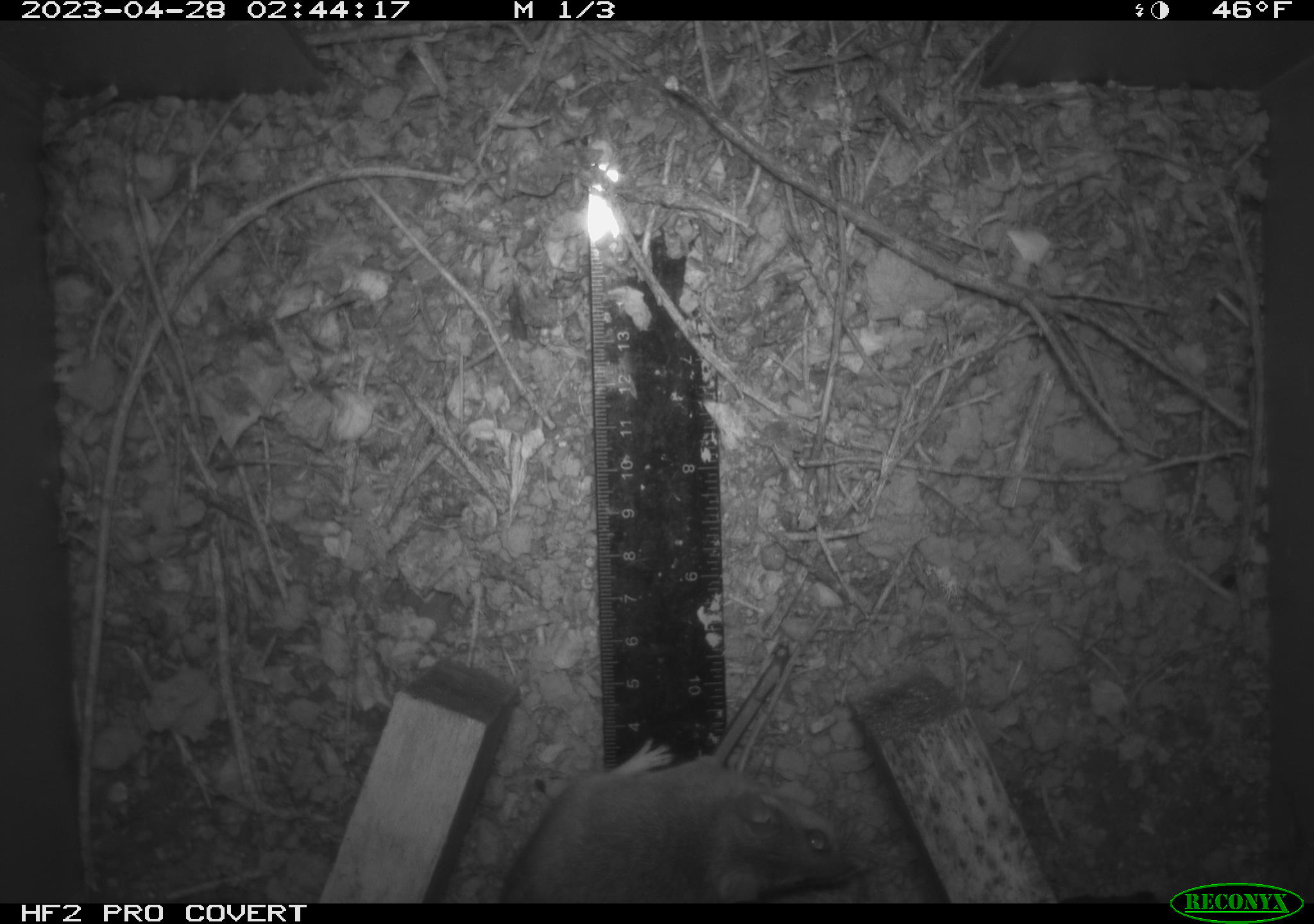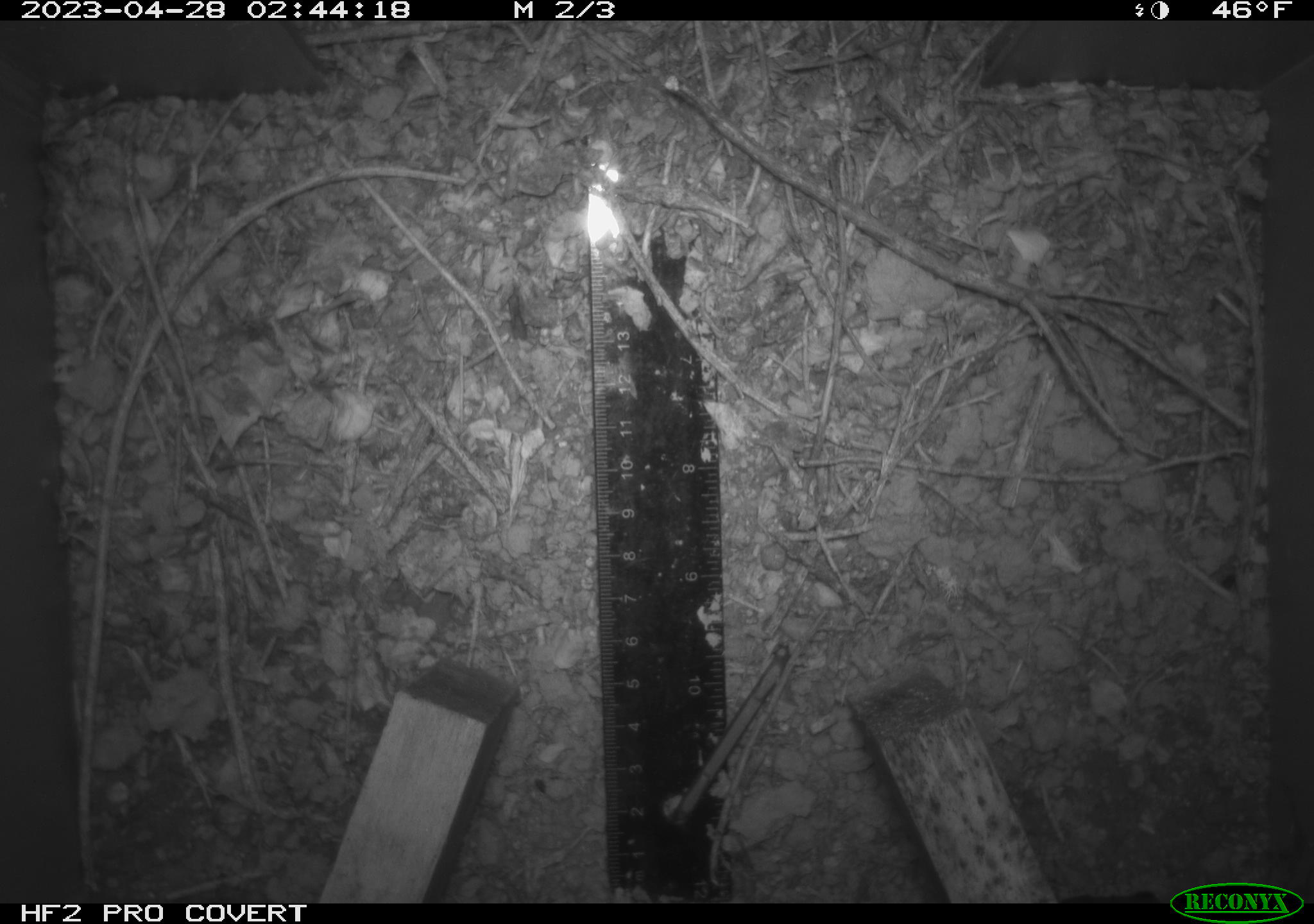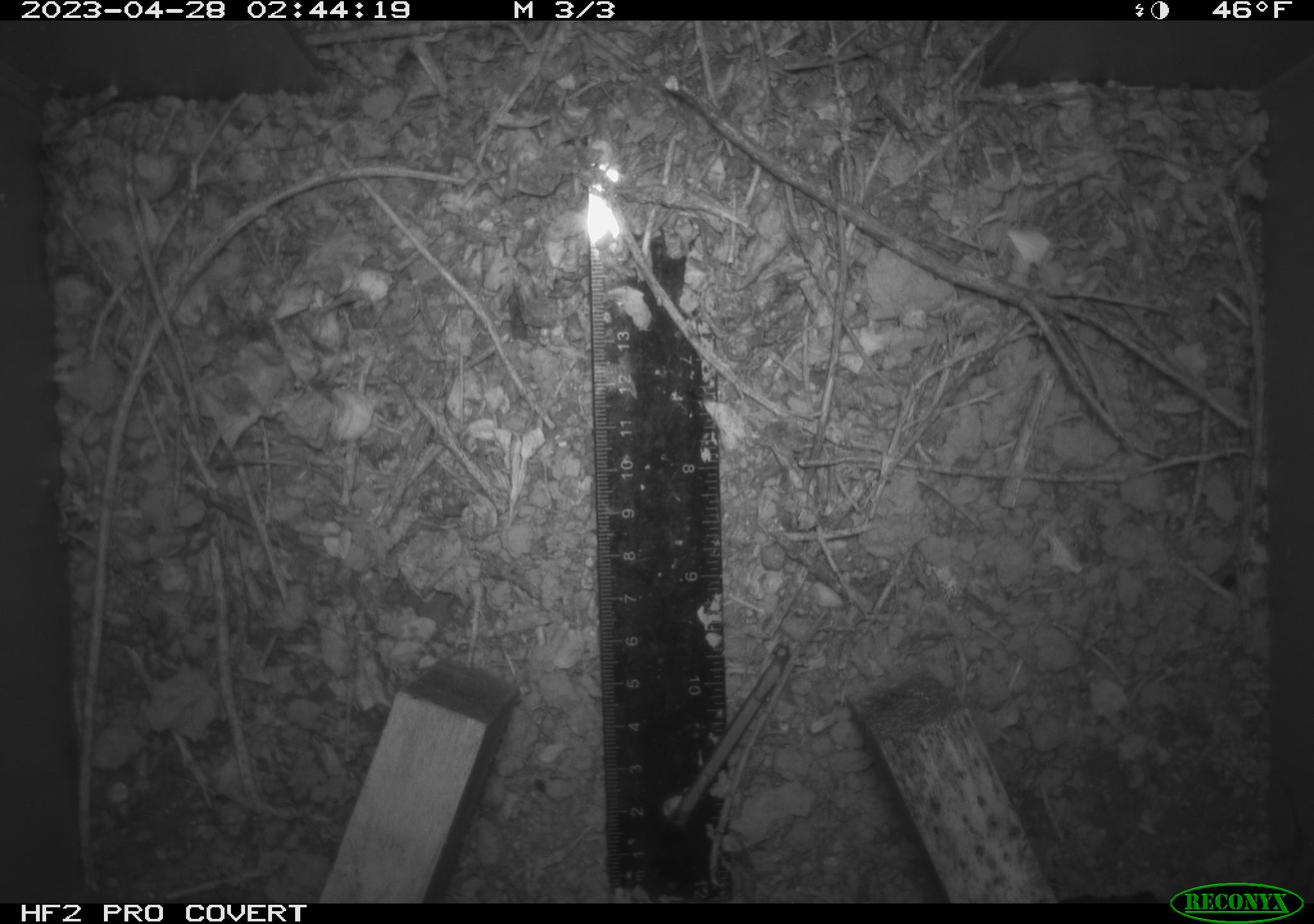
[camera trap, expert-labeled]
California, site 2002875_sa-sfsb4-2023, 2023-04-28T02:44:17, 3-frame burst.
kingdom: Animalia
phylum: Chordata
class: Mammalia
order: Rodentia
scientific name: Rodentia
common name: mouse species